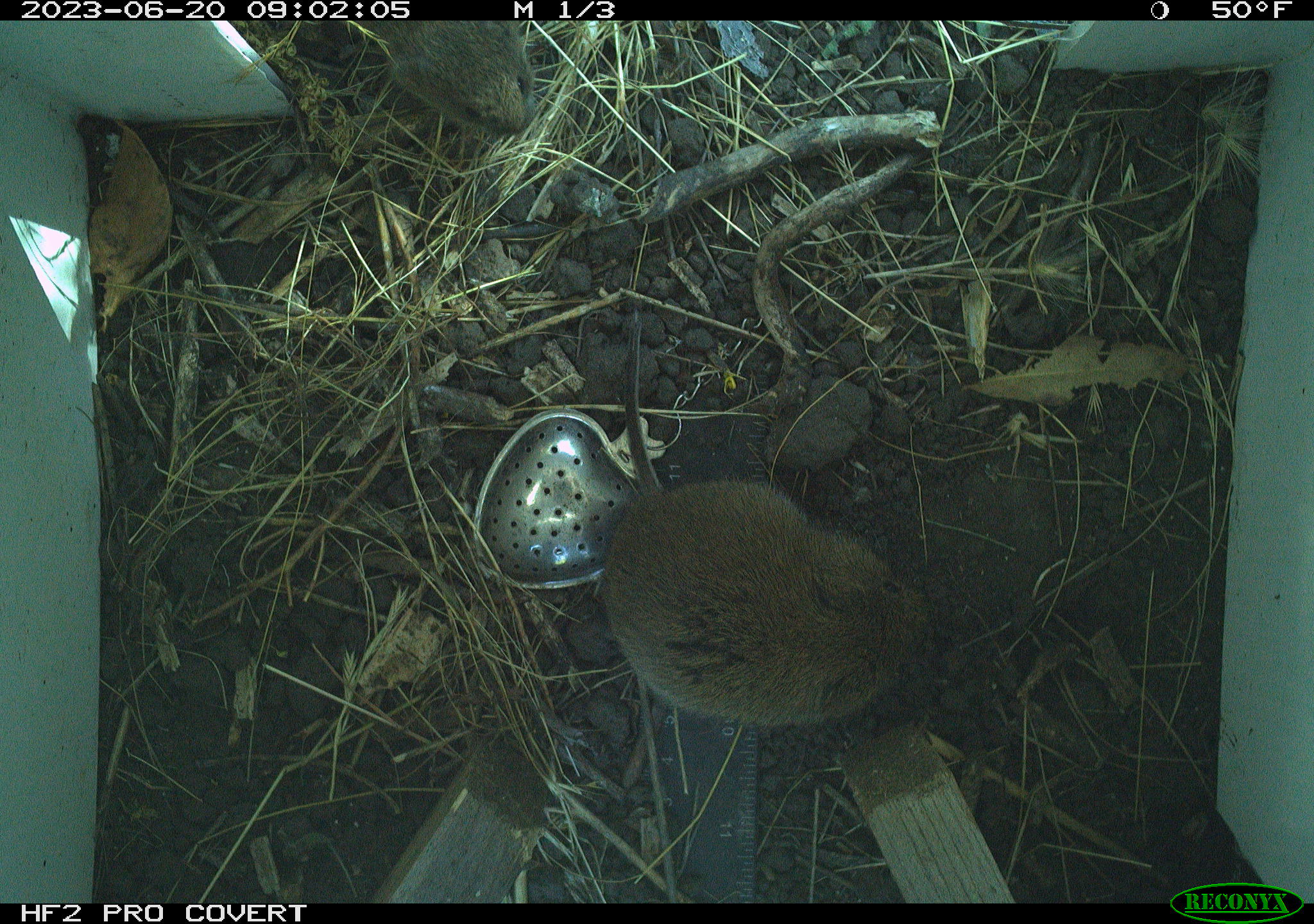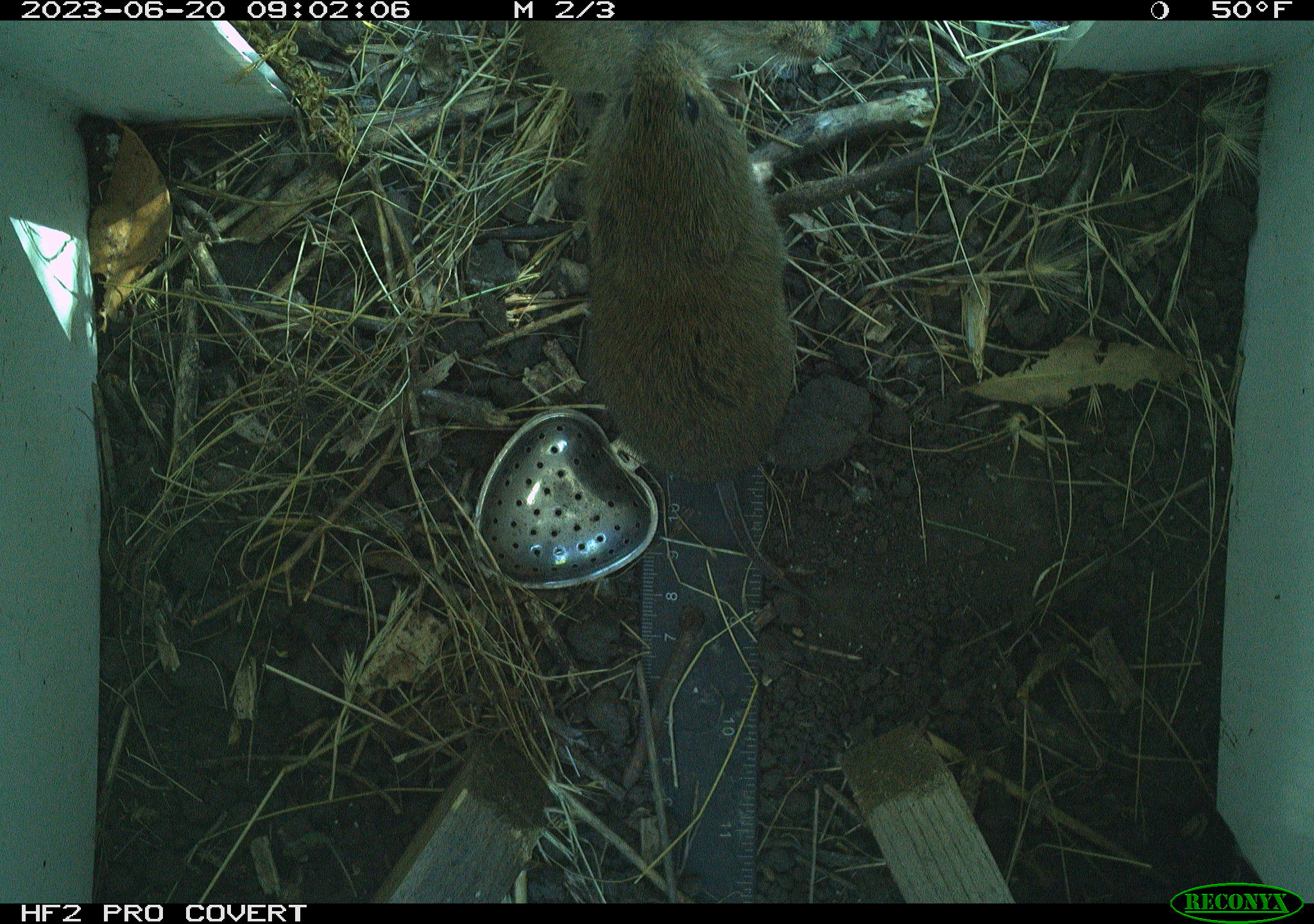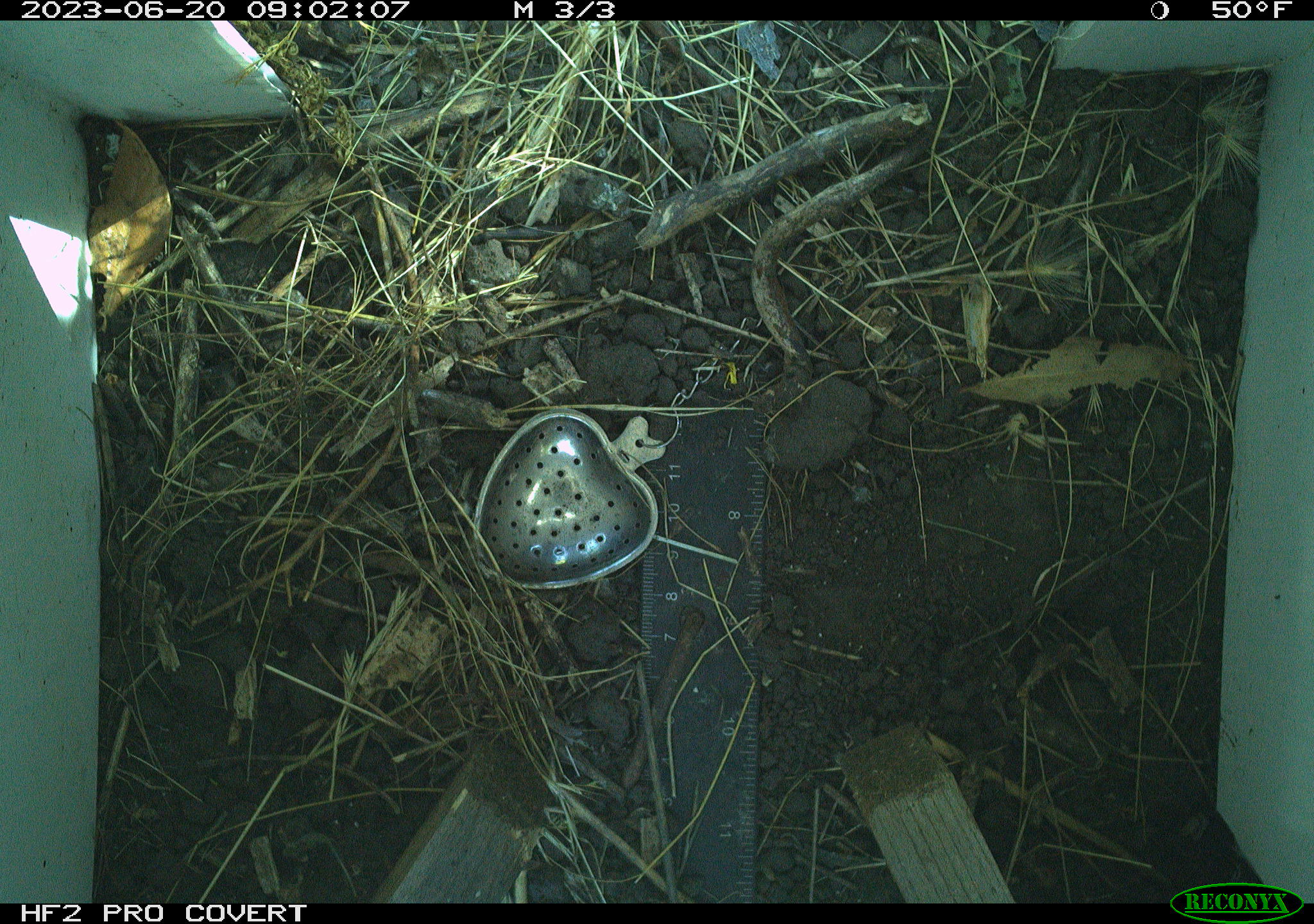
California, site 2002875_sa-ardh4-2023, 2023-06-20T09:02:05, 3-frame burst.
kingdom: Animalia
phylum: Chordata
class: Mammalia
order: Rodentia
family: Cricetidae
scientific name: Arvicolinae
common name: voles, lemmings, and muskrats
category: arvicolinae subfamily